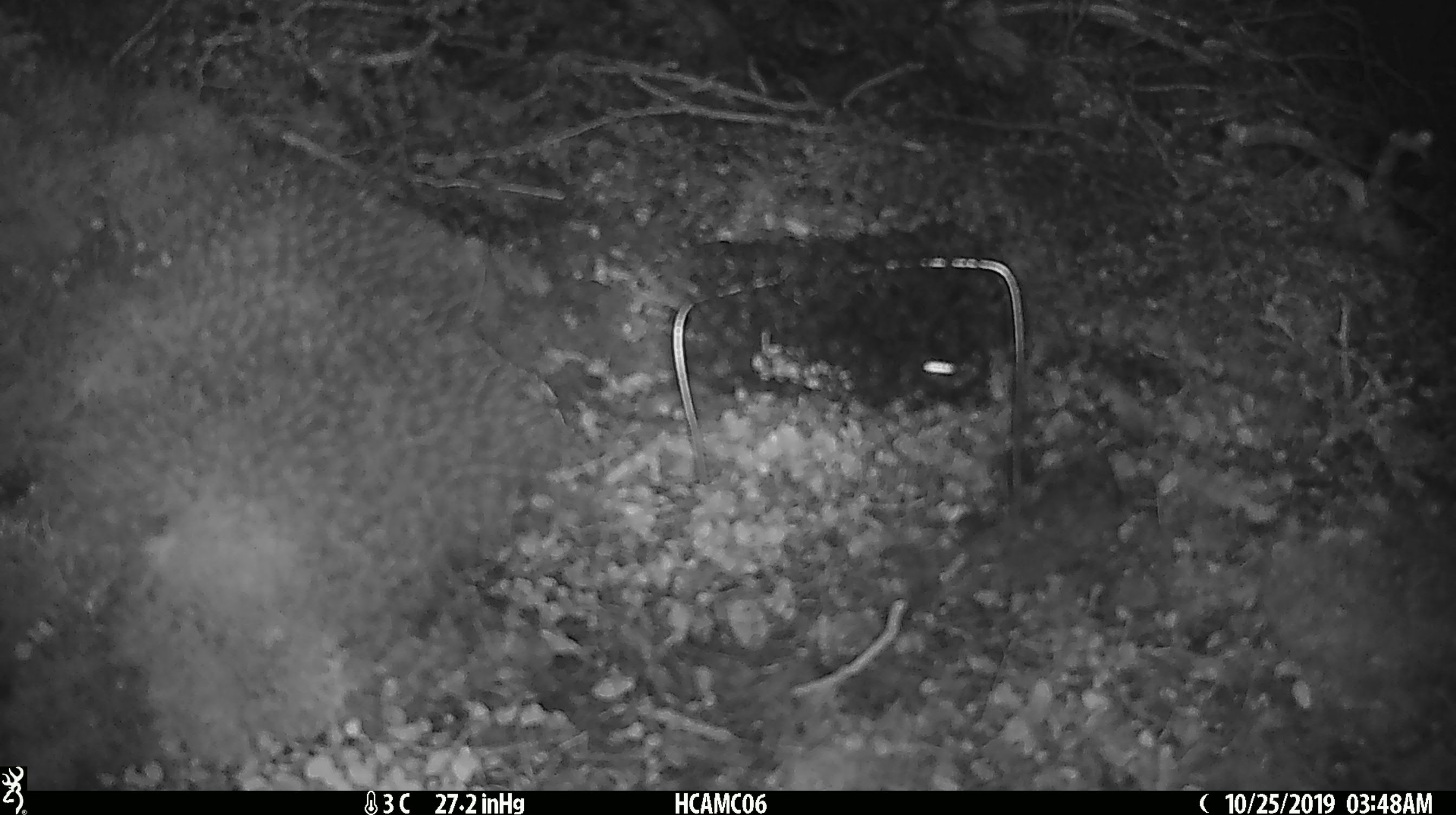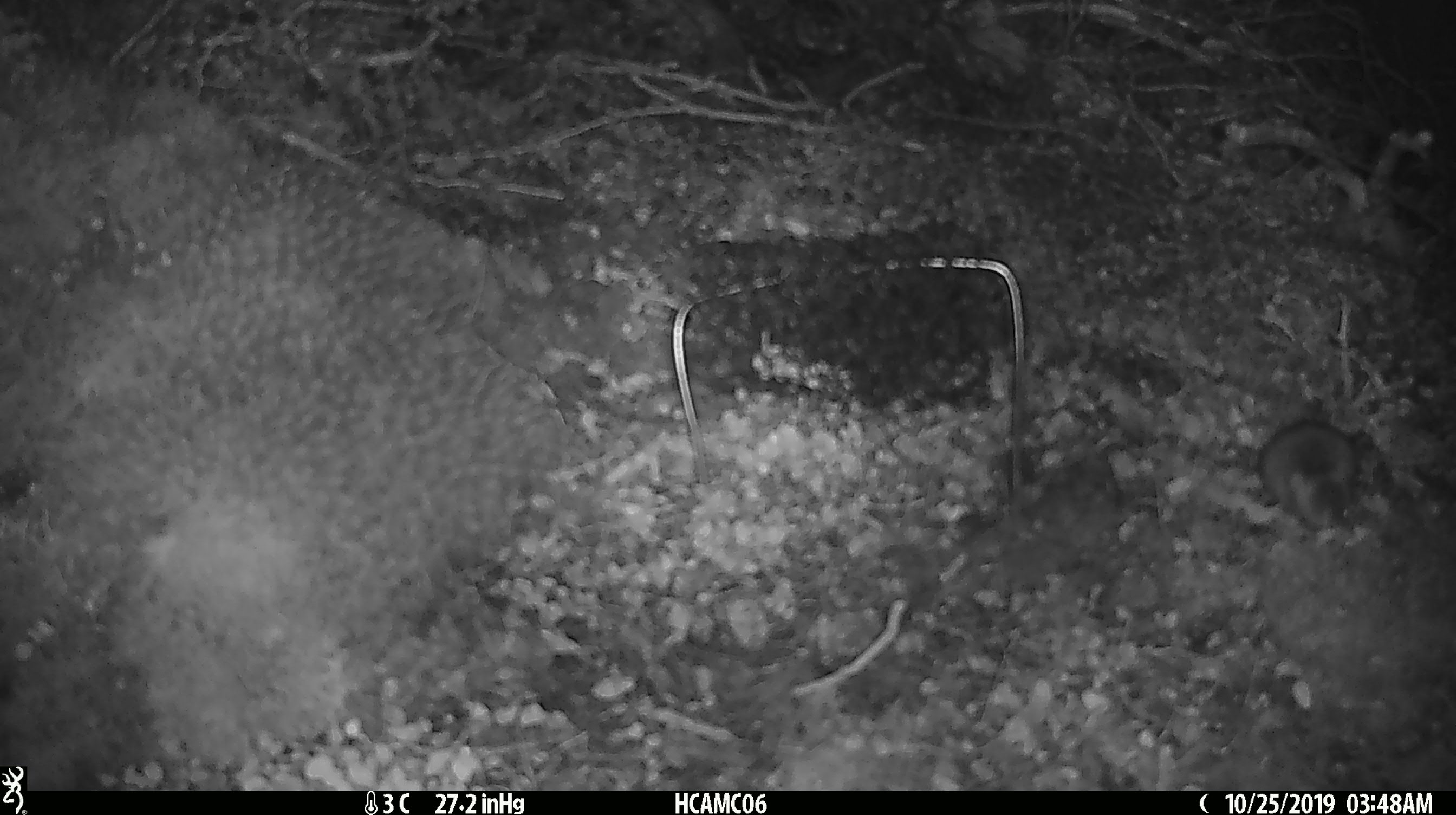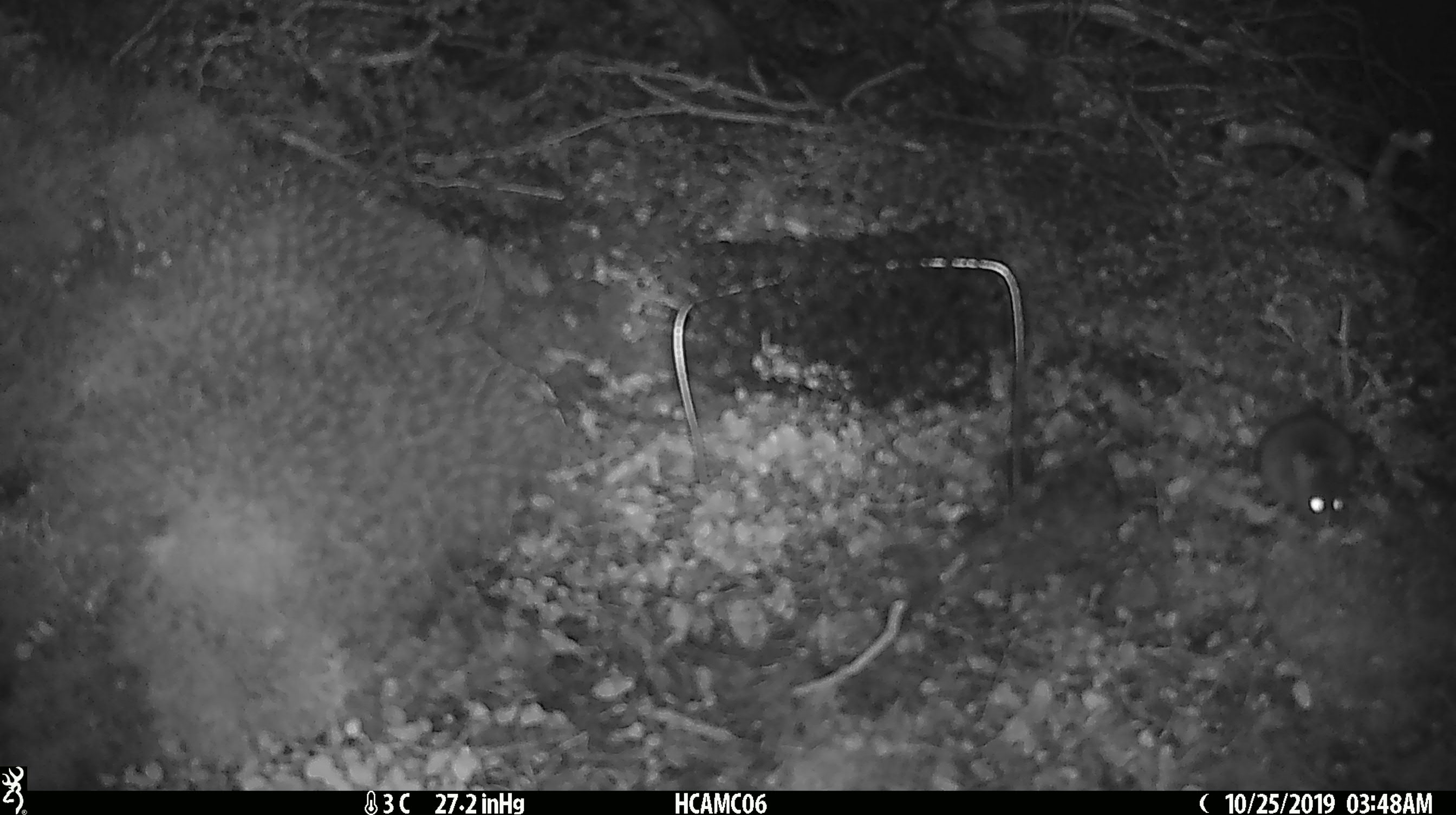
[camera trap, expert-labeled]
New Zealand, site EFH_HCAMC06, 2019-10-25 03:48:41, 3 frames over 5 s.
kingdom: Animalia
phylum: Chordata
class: Mammalia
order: Rodentia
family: Muridae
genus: Mus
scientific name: Mus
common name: mouse